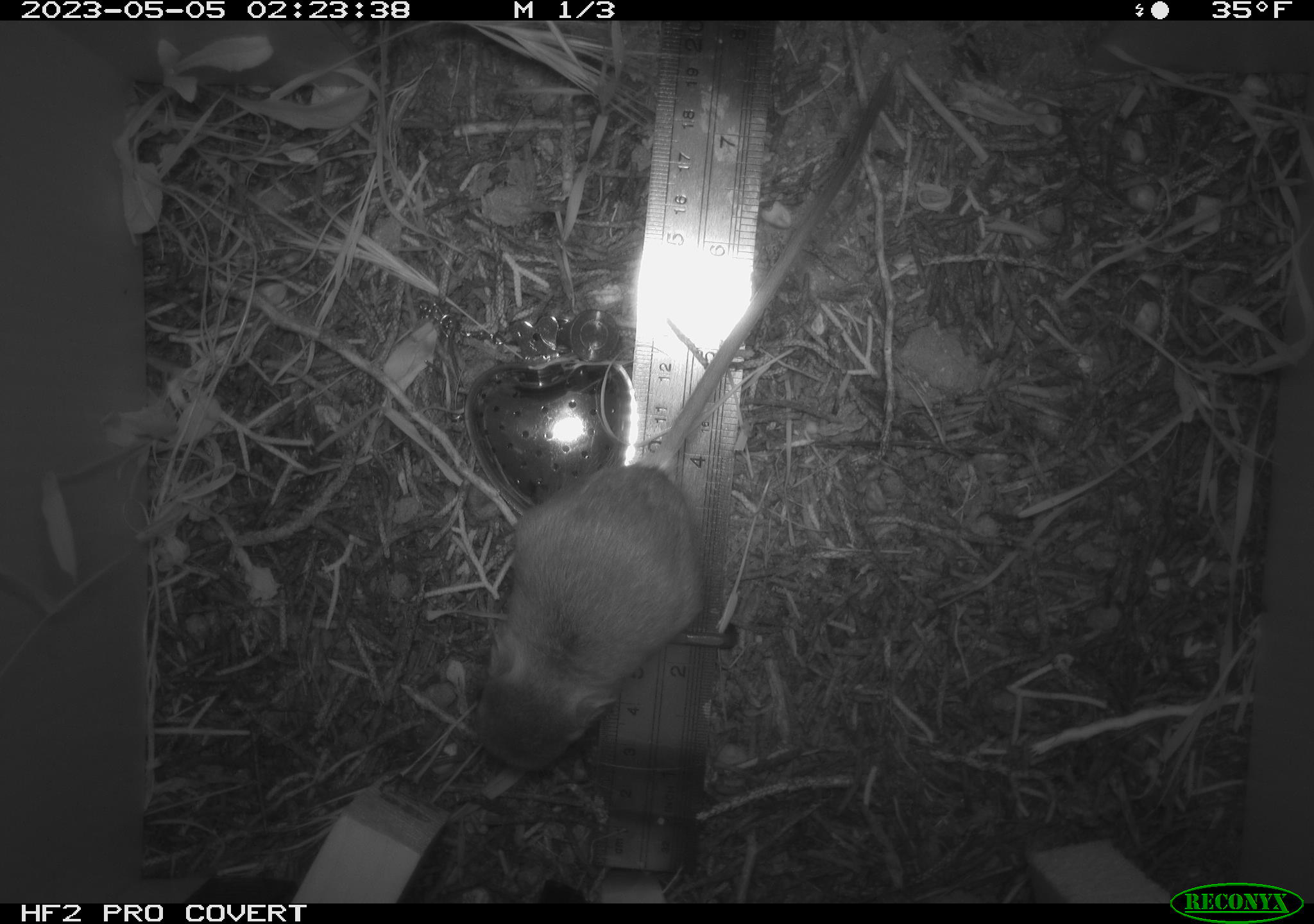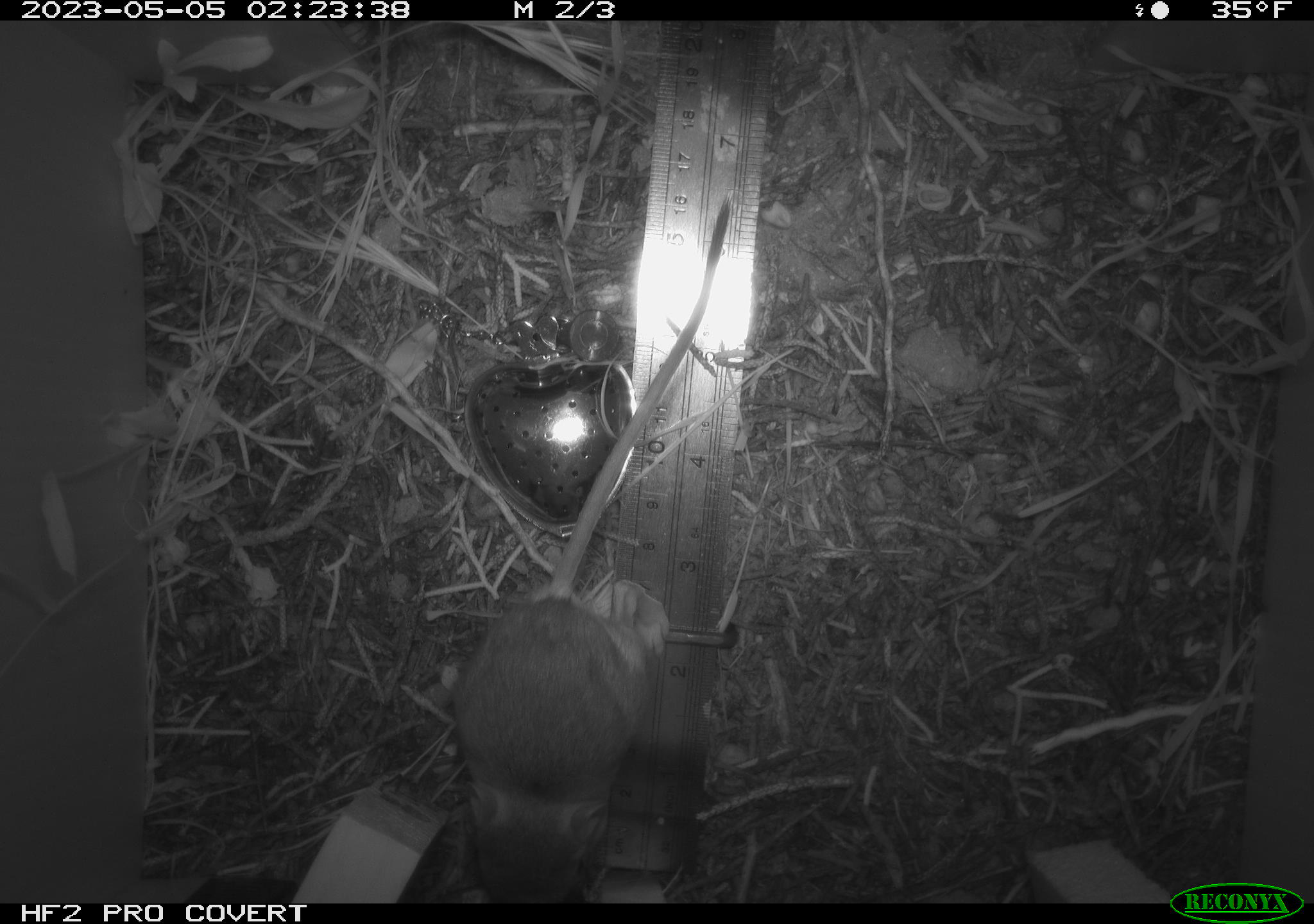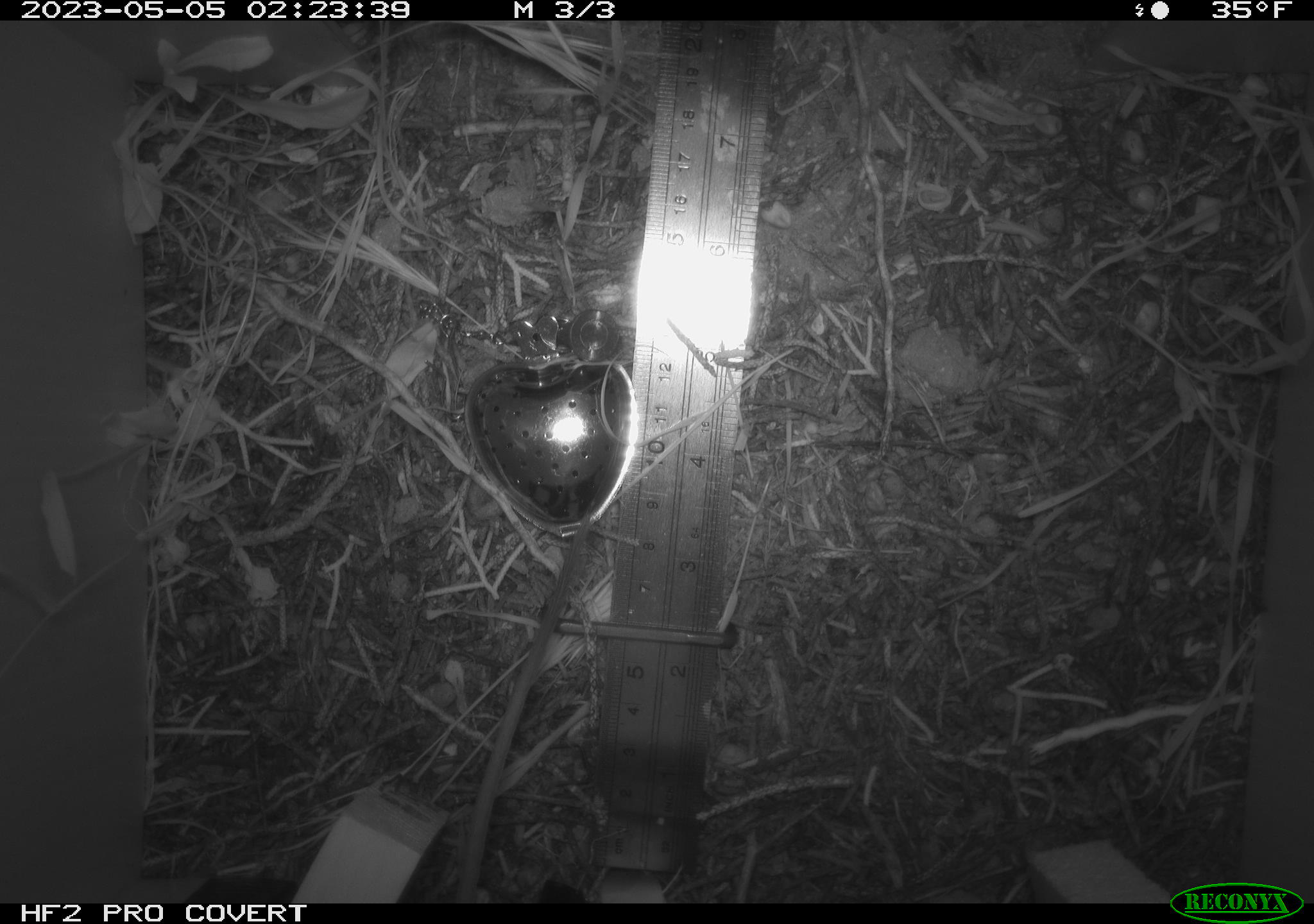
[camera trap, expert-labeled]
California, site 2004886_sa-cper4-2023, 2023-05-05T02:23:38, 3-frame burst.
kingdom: Animalia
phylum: Chordata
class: Mammalia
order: Rodentia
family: Heteromyidae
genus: Dipodomys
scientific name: Dipodomys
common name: kangaroo rats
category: dipodomys species